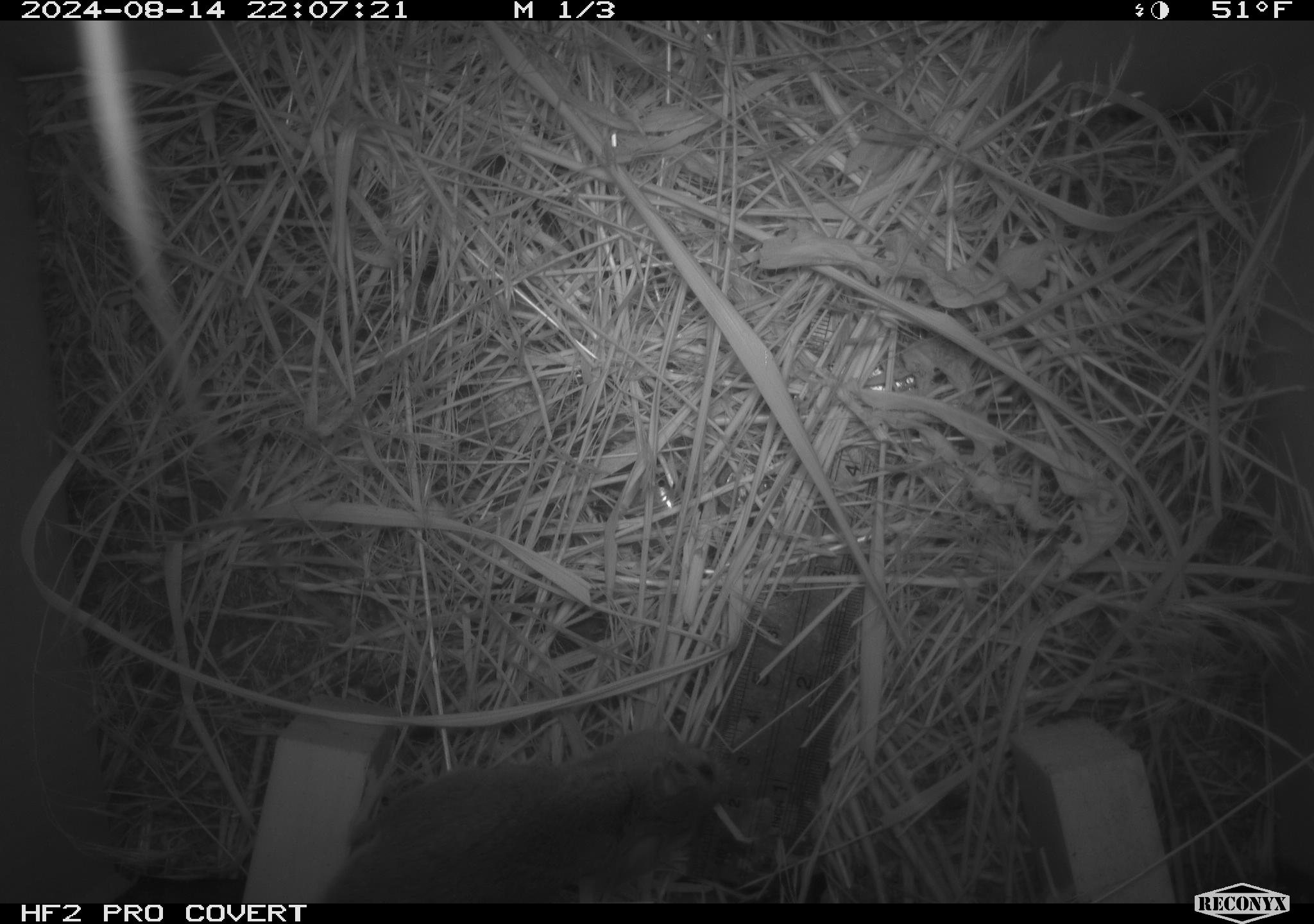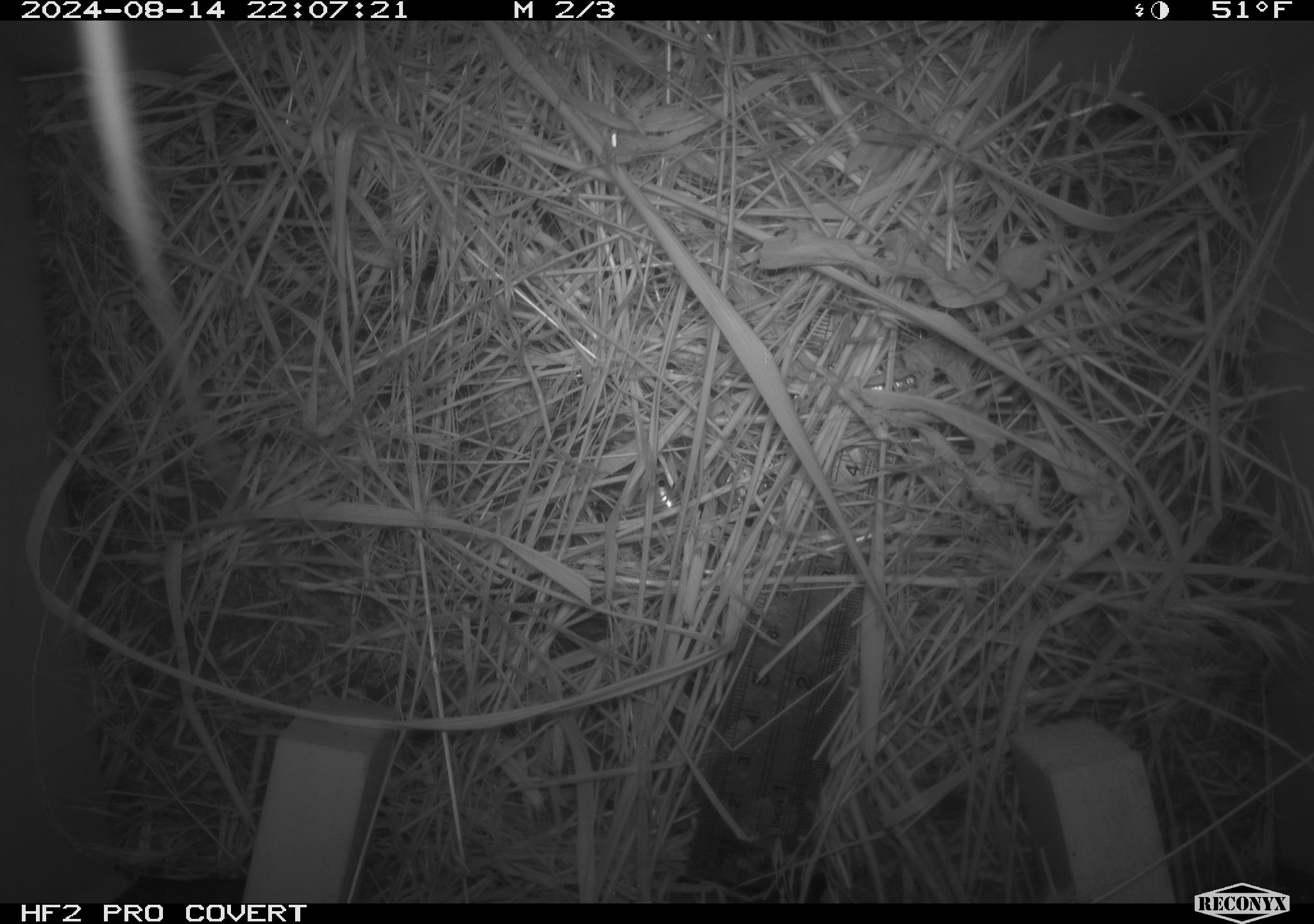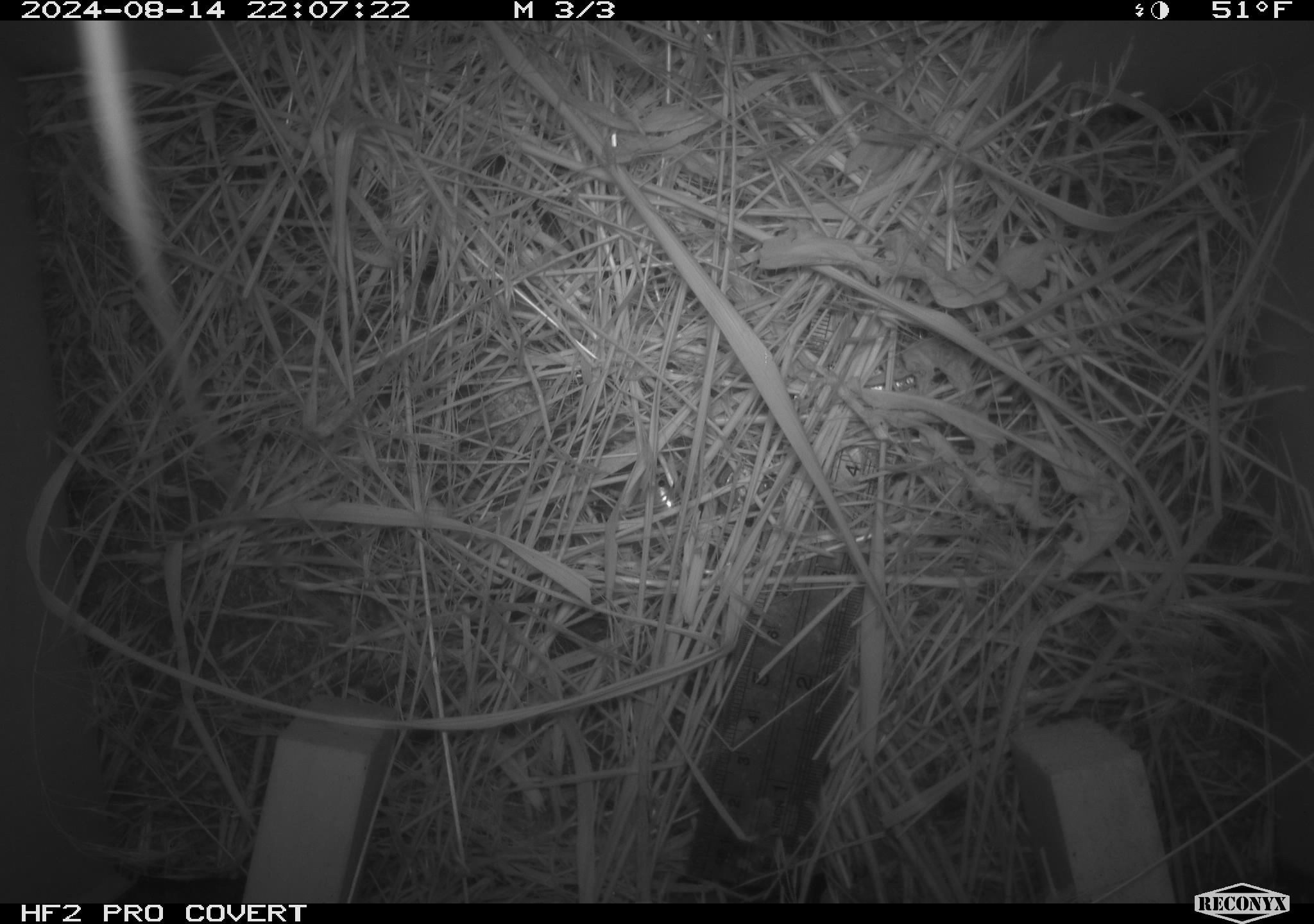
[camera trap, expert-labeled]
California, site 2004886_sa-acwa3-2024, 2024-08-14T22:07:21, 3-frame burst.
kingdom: Animalia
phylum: Chordata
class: Mammalia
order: Rodentia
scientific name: Rodentia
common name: mouse species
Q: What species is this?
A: Mouse species (Rodentia).